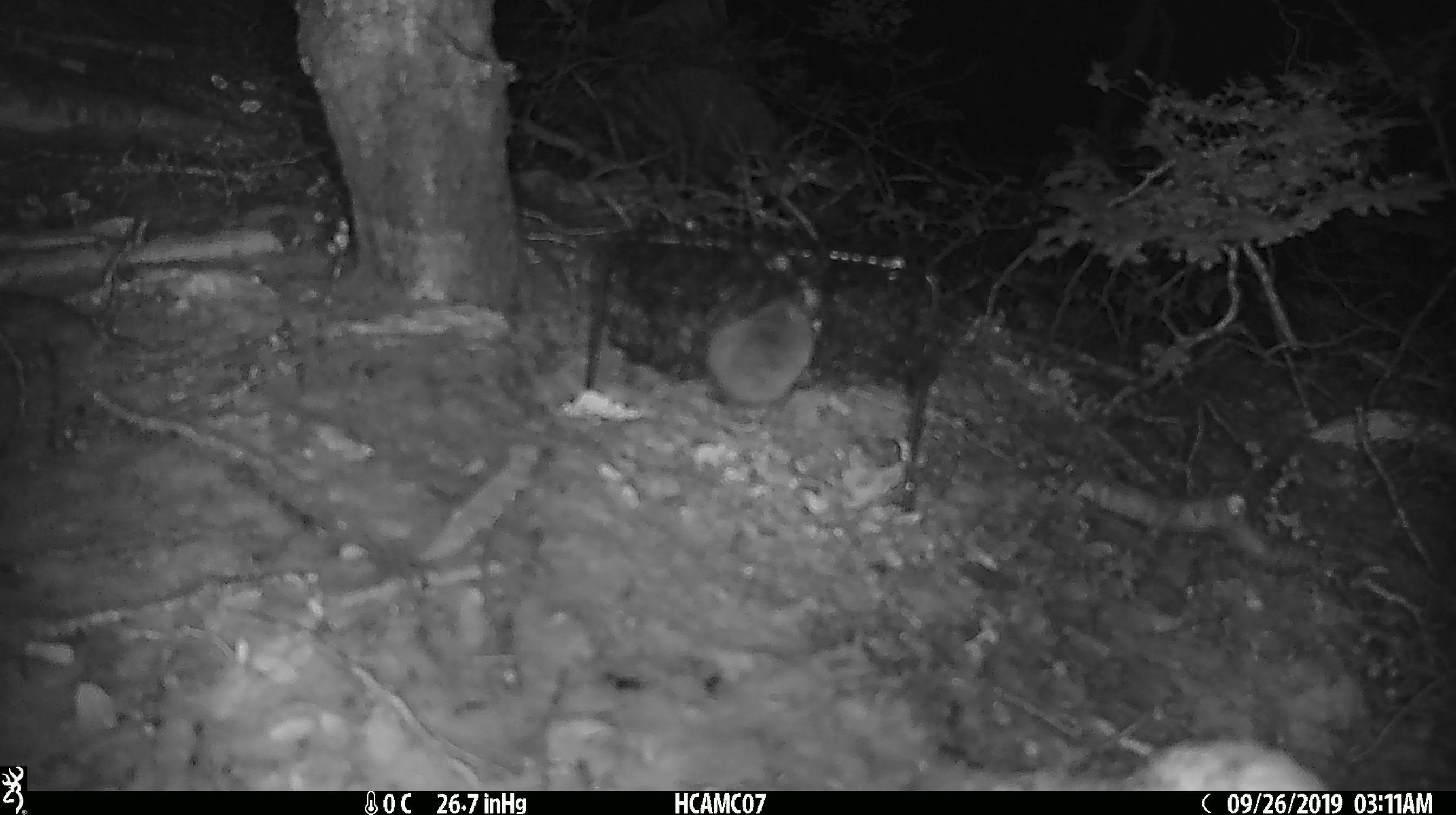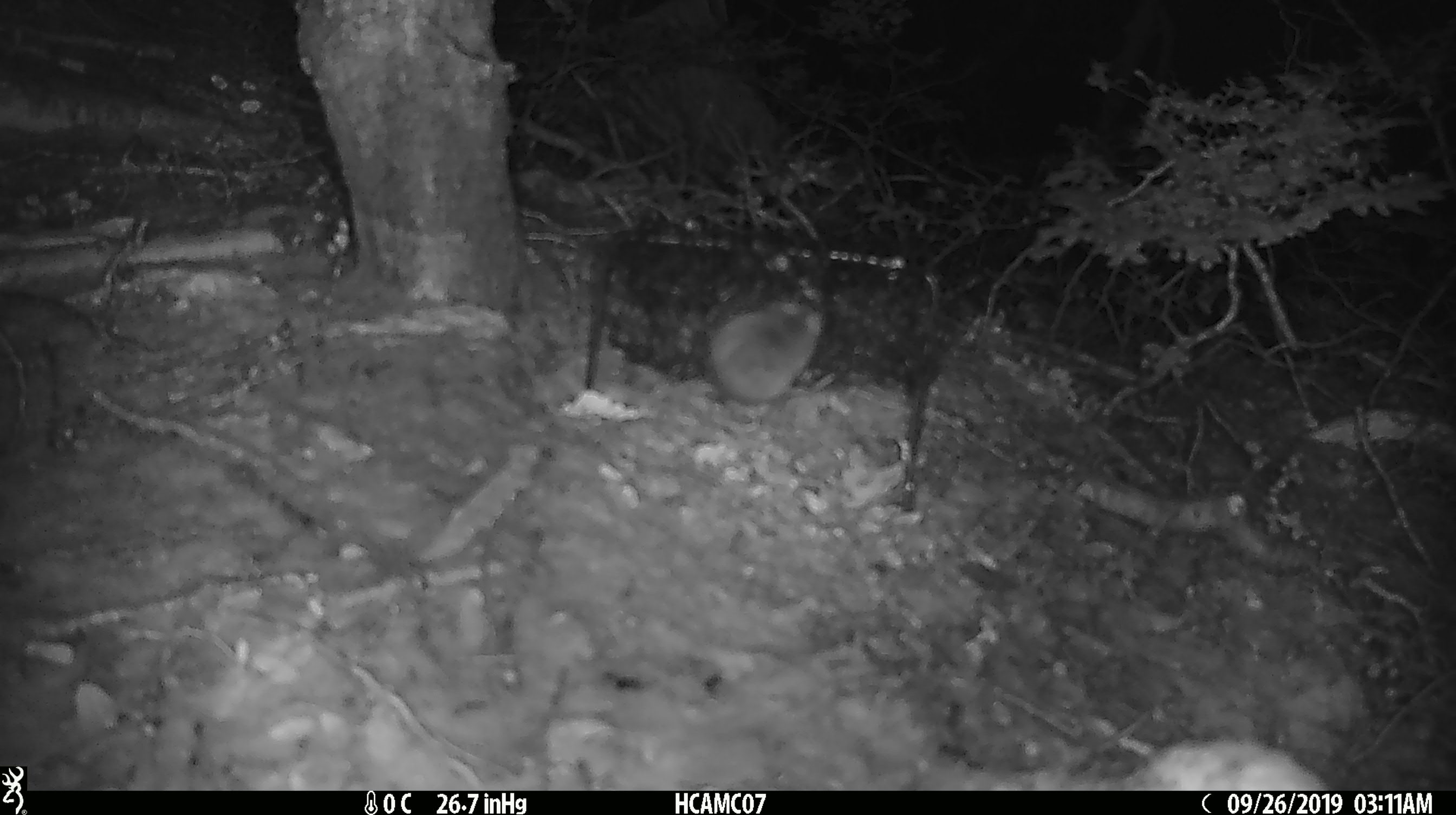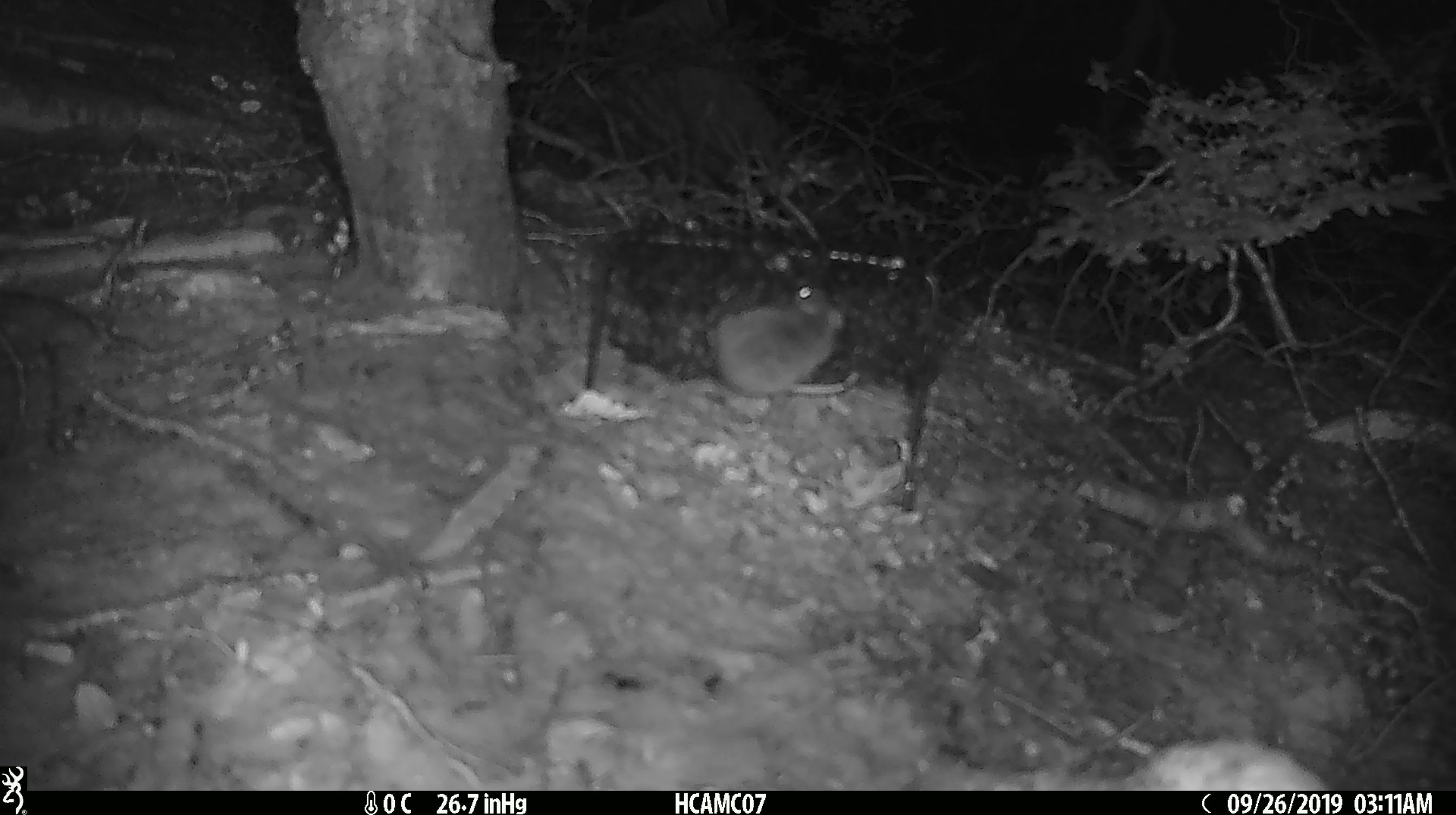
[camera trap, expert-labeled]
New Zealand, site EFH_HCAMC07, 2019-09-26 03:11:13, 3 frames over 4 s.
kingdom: Animalia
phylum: Chordata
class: Mammalia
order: Rodentia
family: Muridae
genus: Mus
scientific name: Mus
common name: mouse